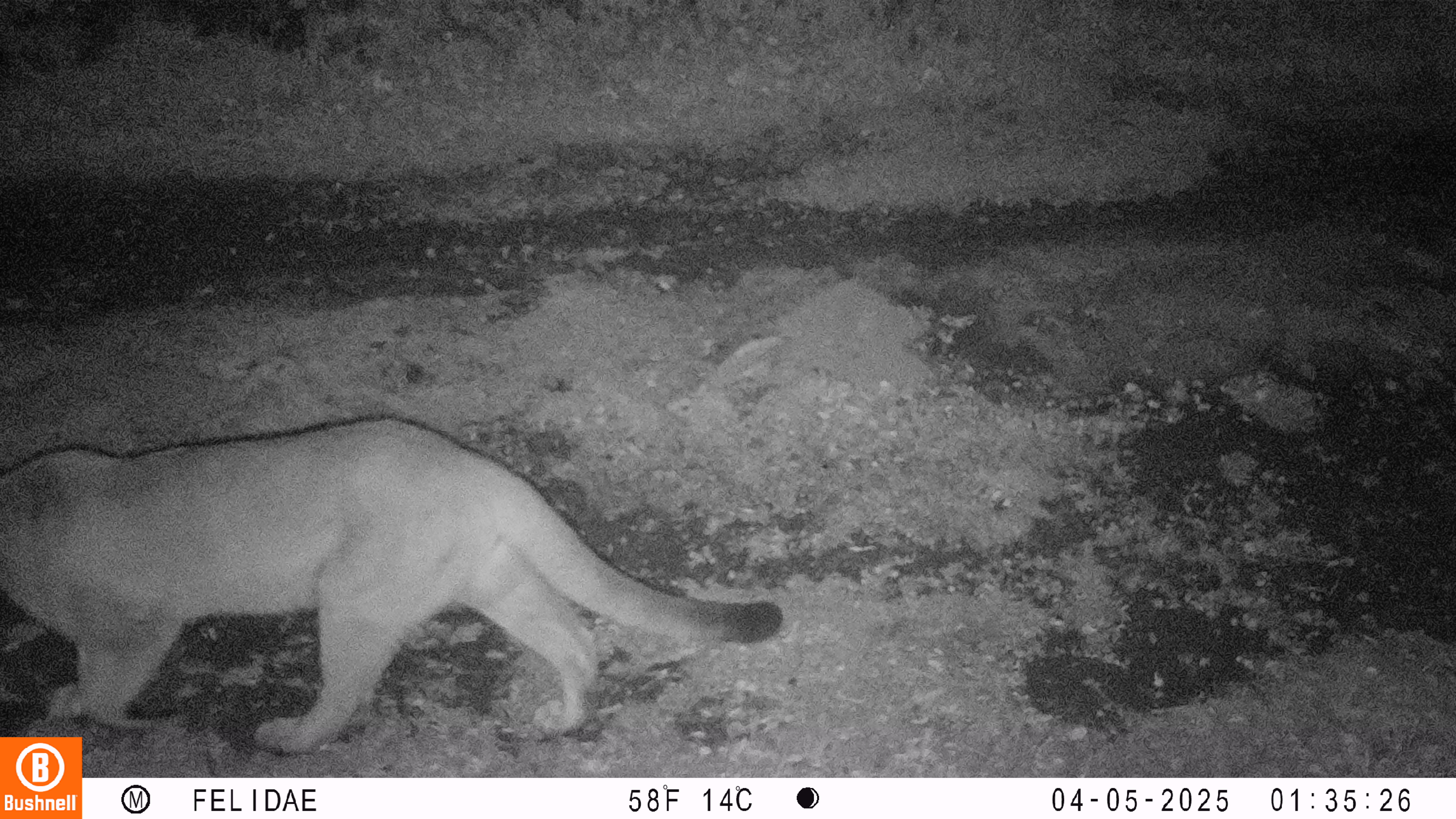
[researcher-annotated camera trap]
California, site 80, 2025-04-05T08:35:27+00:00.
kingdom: Animalia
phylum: Chordata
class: Mammalia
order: Carnivora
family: Felidae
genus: Puma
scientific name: Puma concolor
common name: puma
Puma (Puma concolor).